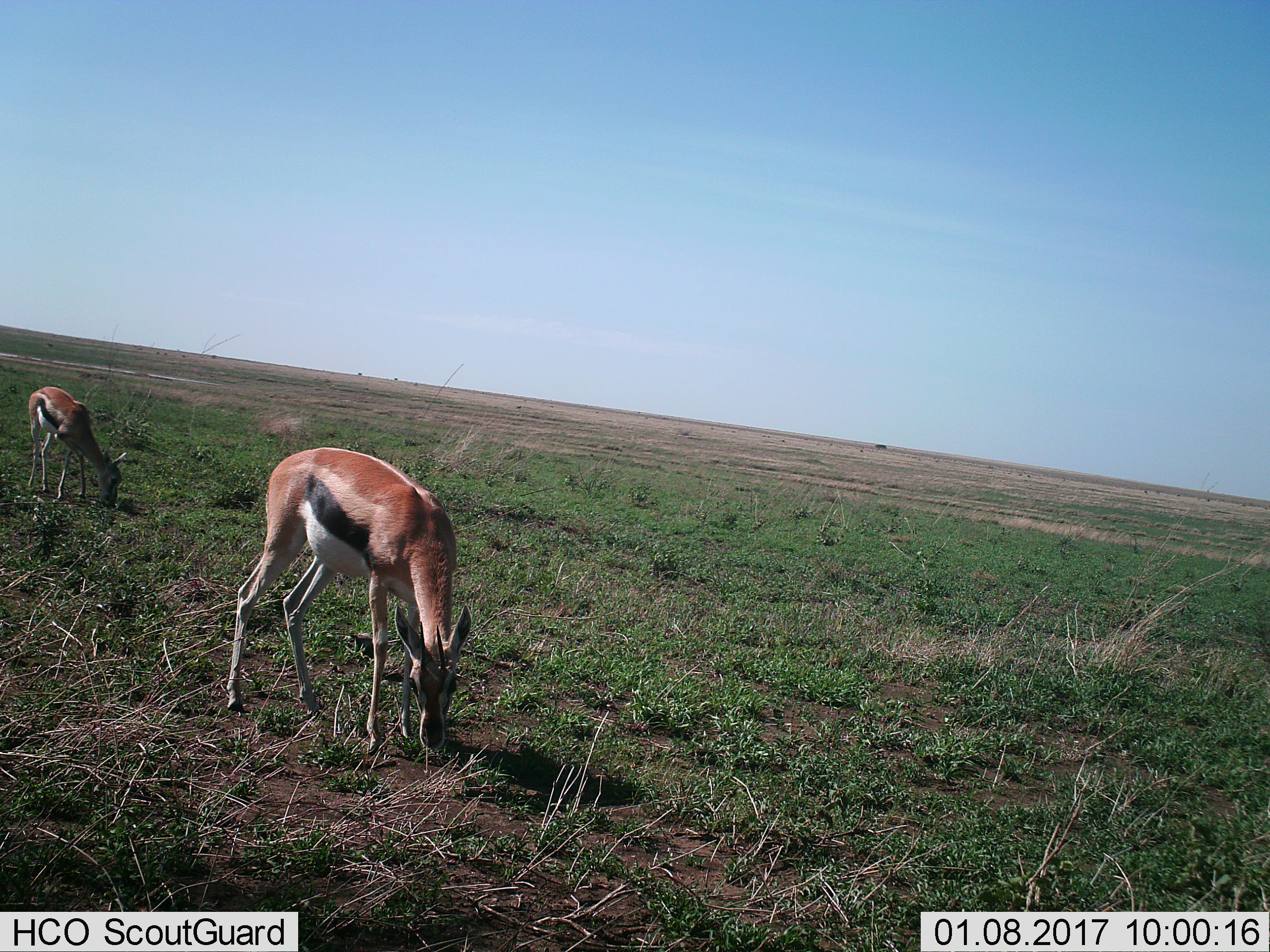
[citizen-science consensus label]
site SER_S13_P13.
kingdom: Animalia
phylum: Chordata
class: Mammalia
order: Artiodactyla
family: Bovidae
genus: Eudorcas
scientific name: Eudorcas thomsonii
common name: thomson's gazelle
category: gazellethomsons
Gazellethomsons (thomson's gazelle) (Eudorcas thomsonii), count 2. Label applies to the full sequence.